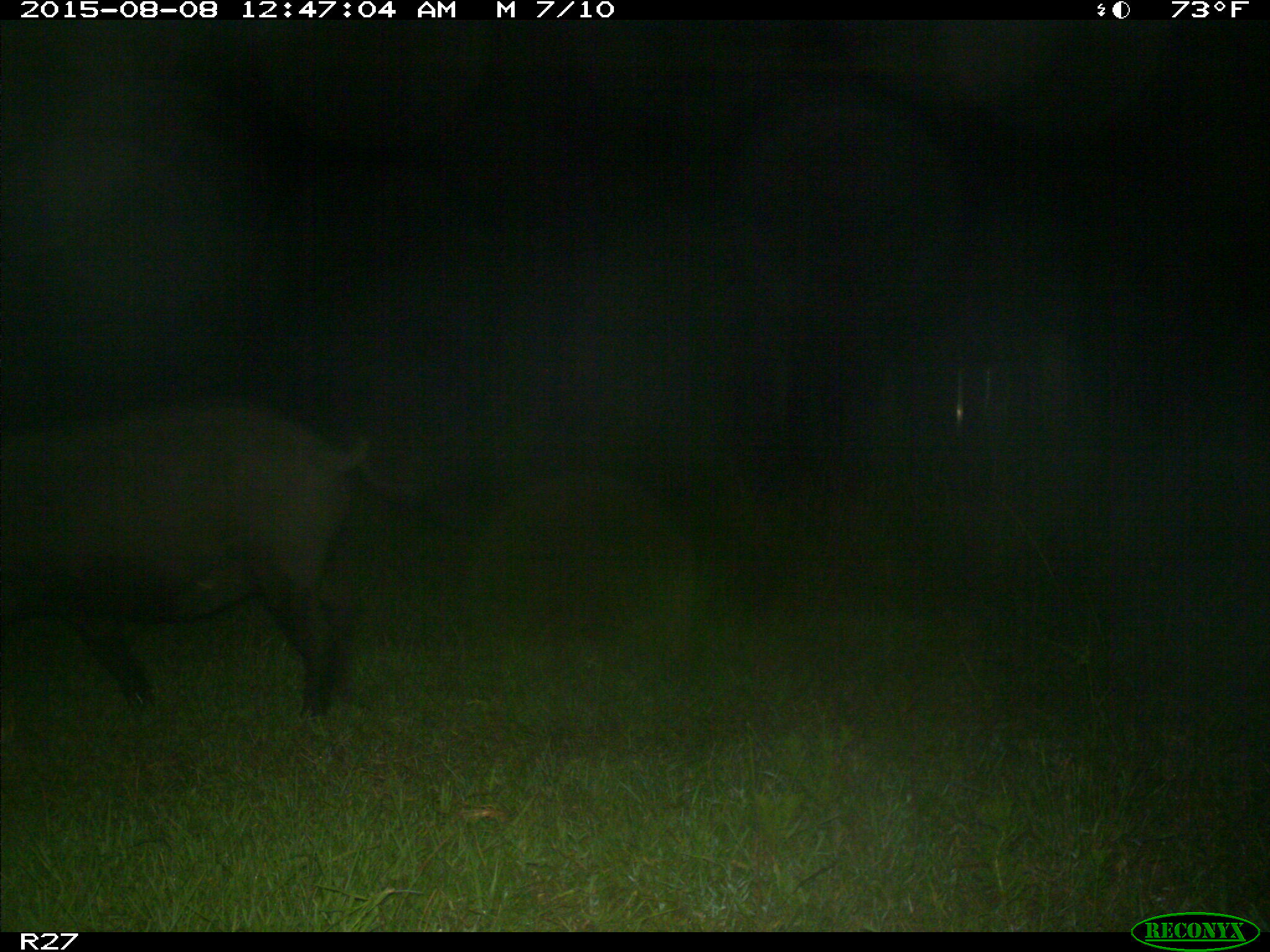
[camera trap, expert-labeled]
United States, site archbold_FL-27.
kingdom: Animalia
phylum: Chordata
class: Mammalia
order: Artiodactyla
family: Suidae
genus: Sus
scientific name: Sus scrofa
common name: wild boar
Sus scrofa (wild boar).